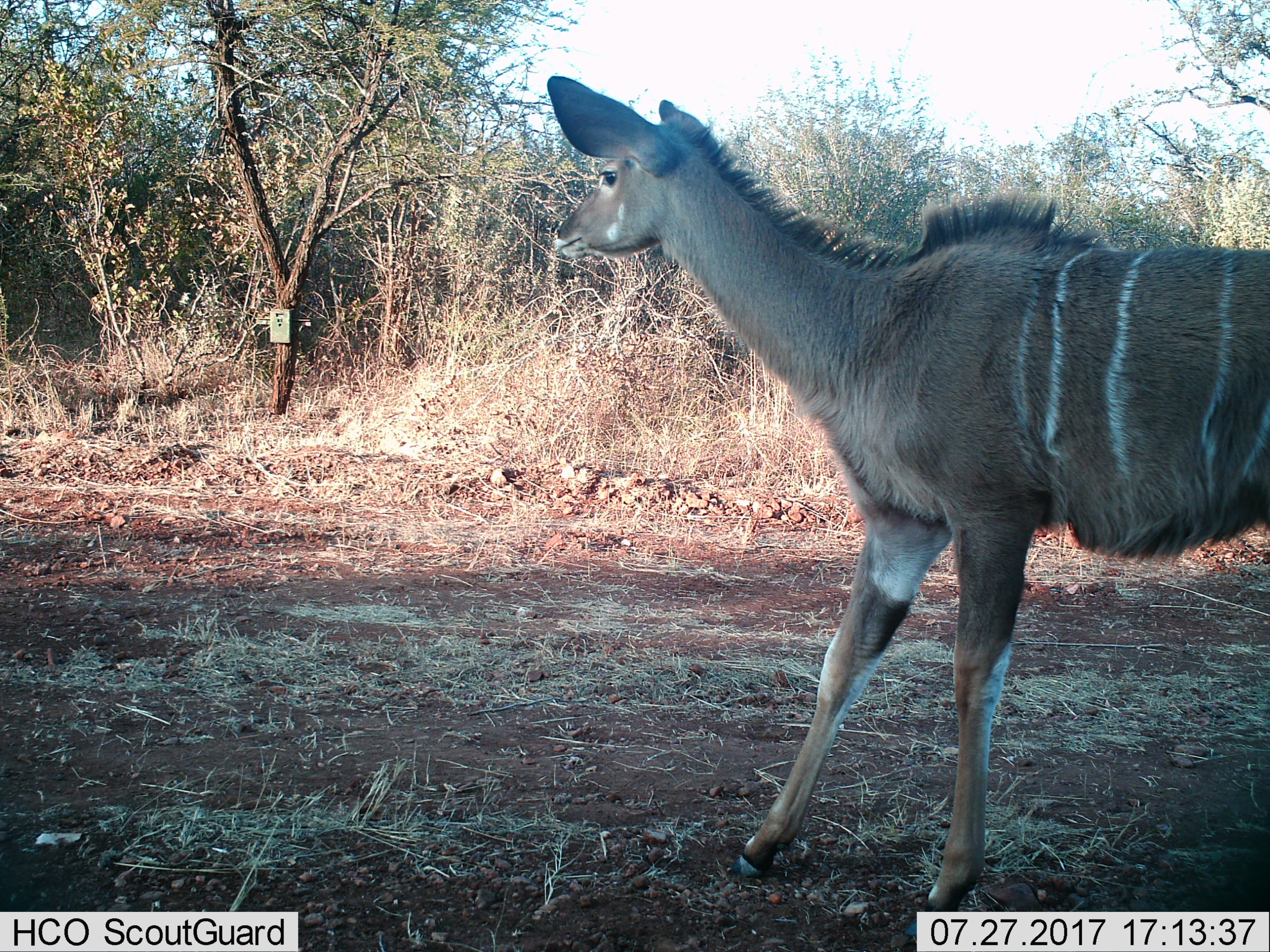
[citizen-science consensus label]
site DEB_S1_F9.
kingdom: Animalia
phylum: Chordata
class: Mammalia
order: Artiodactyla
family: Bovidae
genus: Tragelaphus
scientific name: Tragelaphus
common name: kudu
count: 1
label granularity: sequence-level